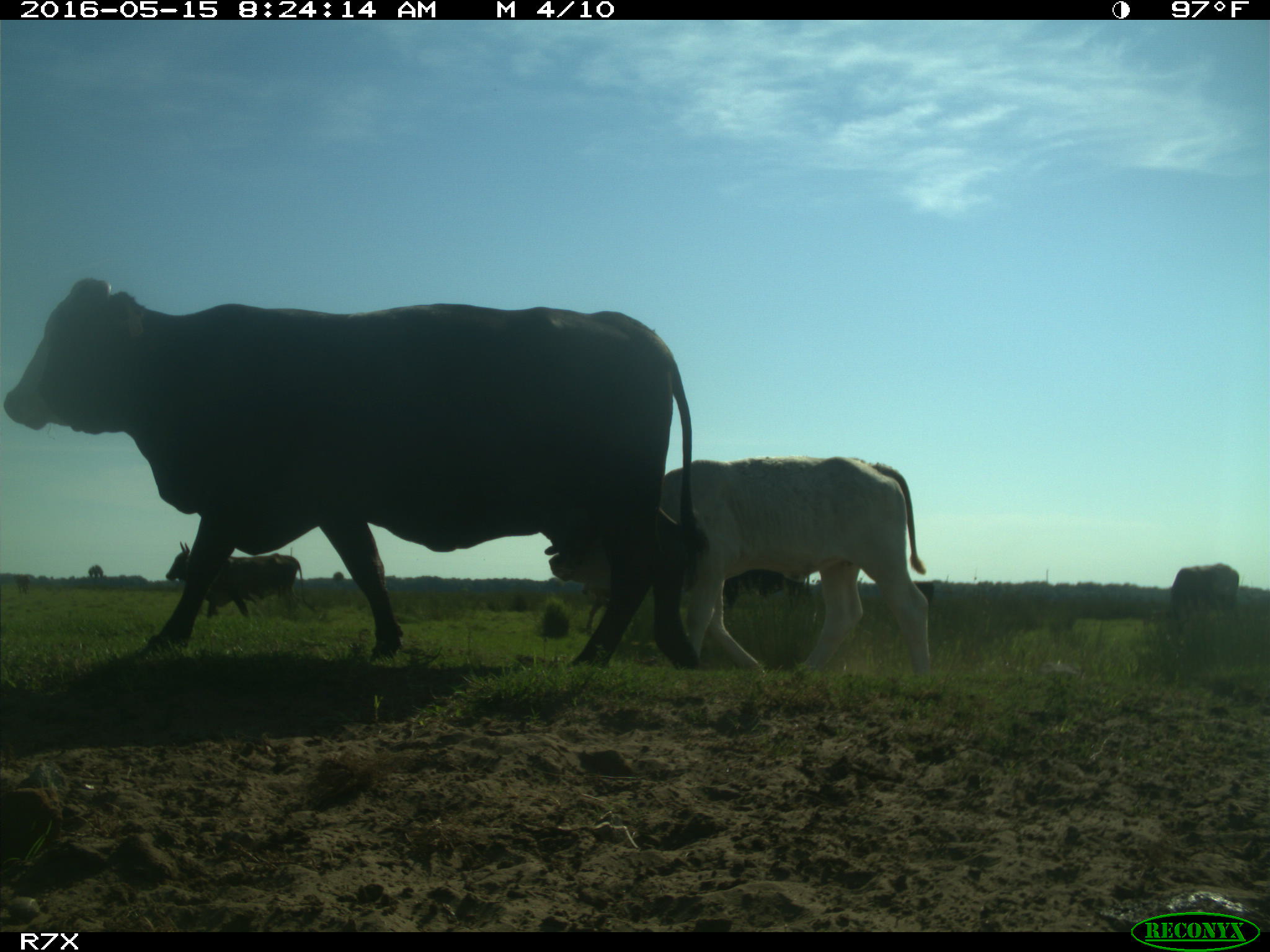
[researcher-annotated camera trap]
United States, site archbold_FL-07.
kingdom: Animalia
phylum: Chordata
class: Mammalia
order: Artiodactyla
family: Bovidae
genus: Bos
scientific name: Bos taurus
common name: domestic cow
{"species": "Bos taurus (domestic cow)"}